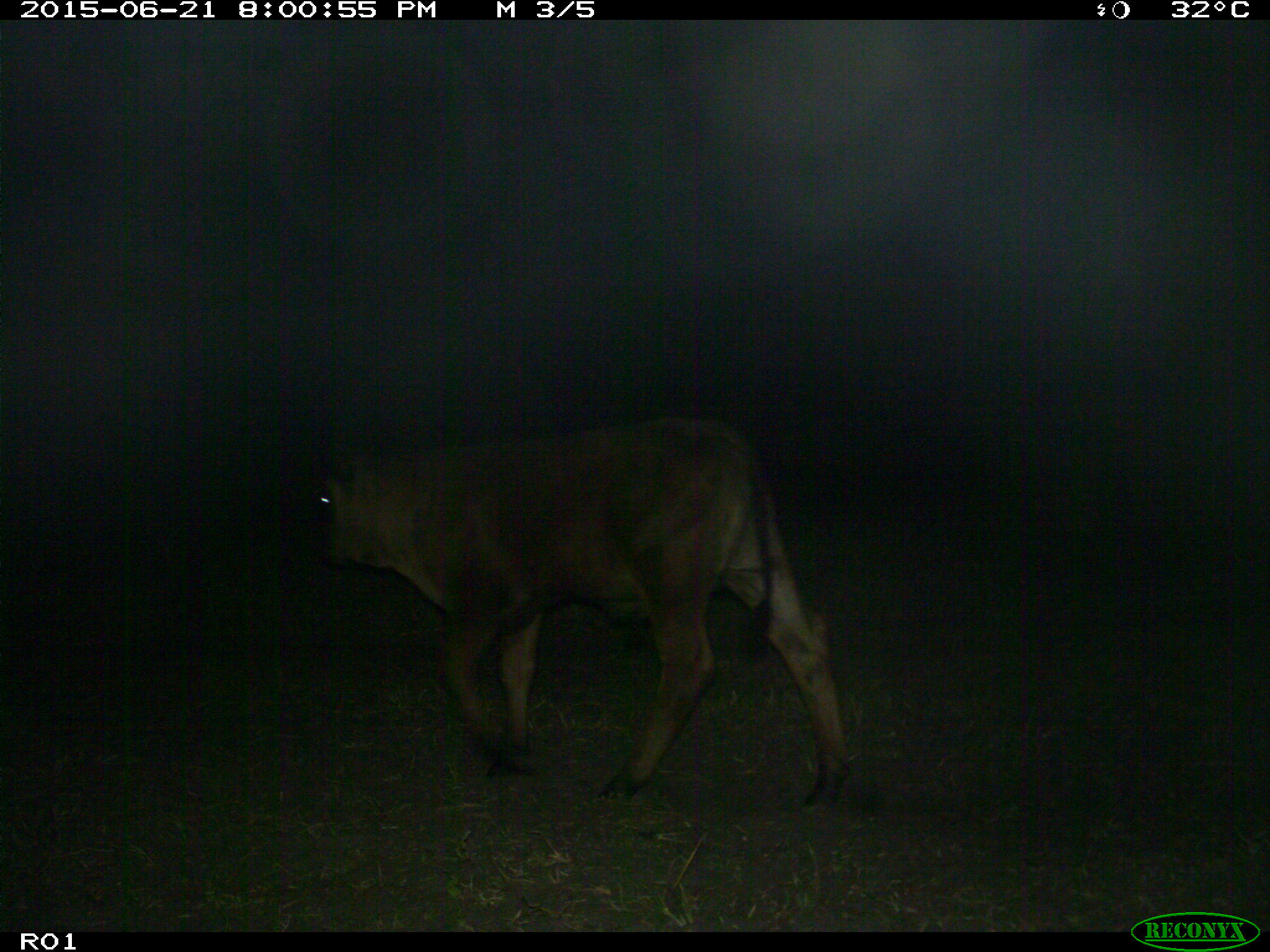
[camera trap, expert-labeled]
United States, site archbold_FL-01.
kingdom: Animalia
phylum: Chordata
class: Mammalia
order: Artiodactyla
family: Bovidae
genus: Bos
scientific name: Bos taurus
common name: domestic cow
Bos taurus (domestic cow).